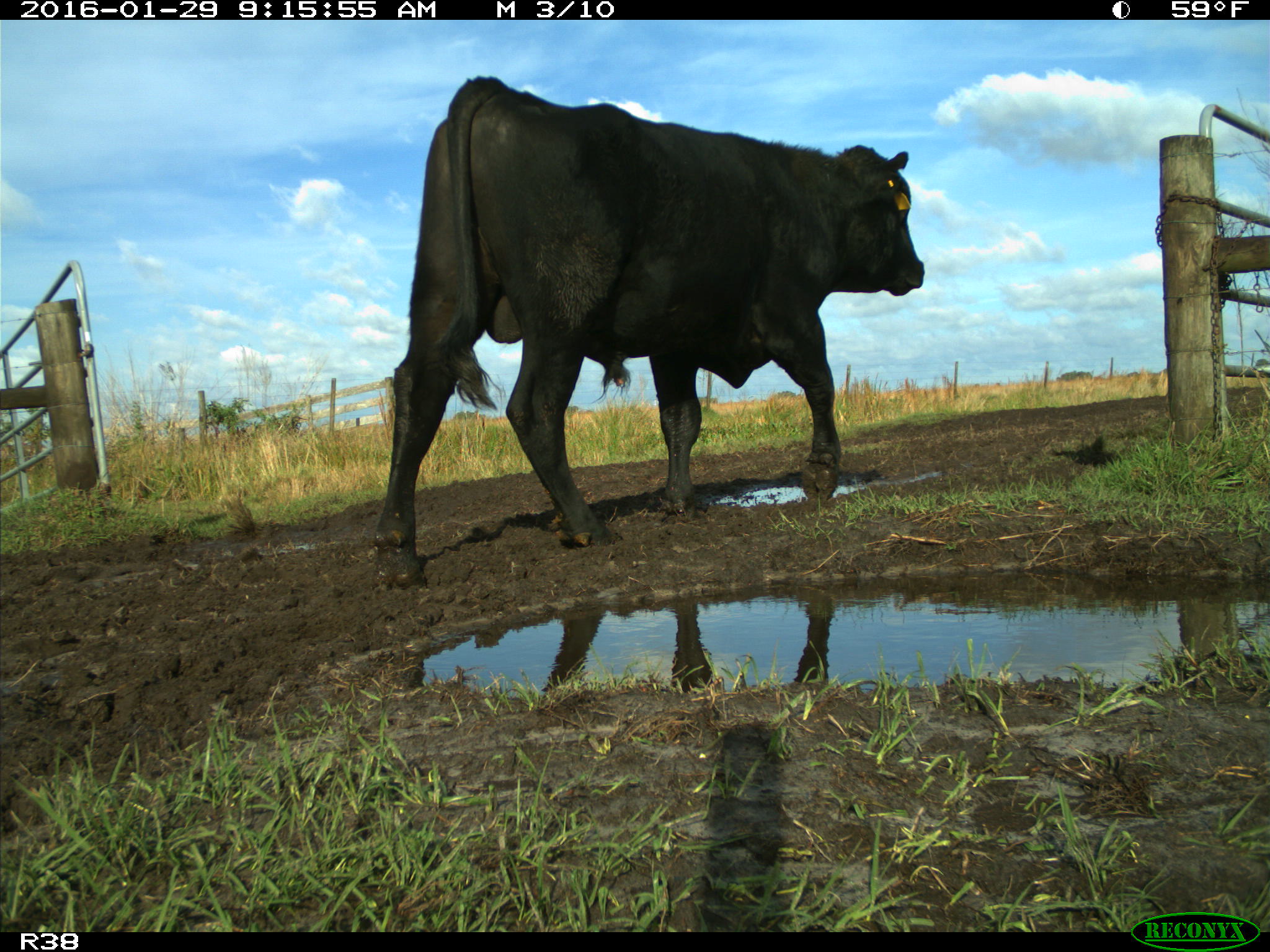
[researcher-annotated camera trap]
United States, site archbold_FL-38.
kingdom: Animalia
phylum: Chordata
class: Mammalia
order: Artiodactyla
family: Bovidae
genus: Bos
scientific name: Bos taurus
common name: domestic cow